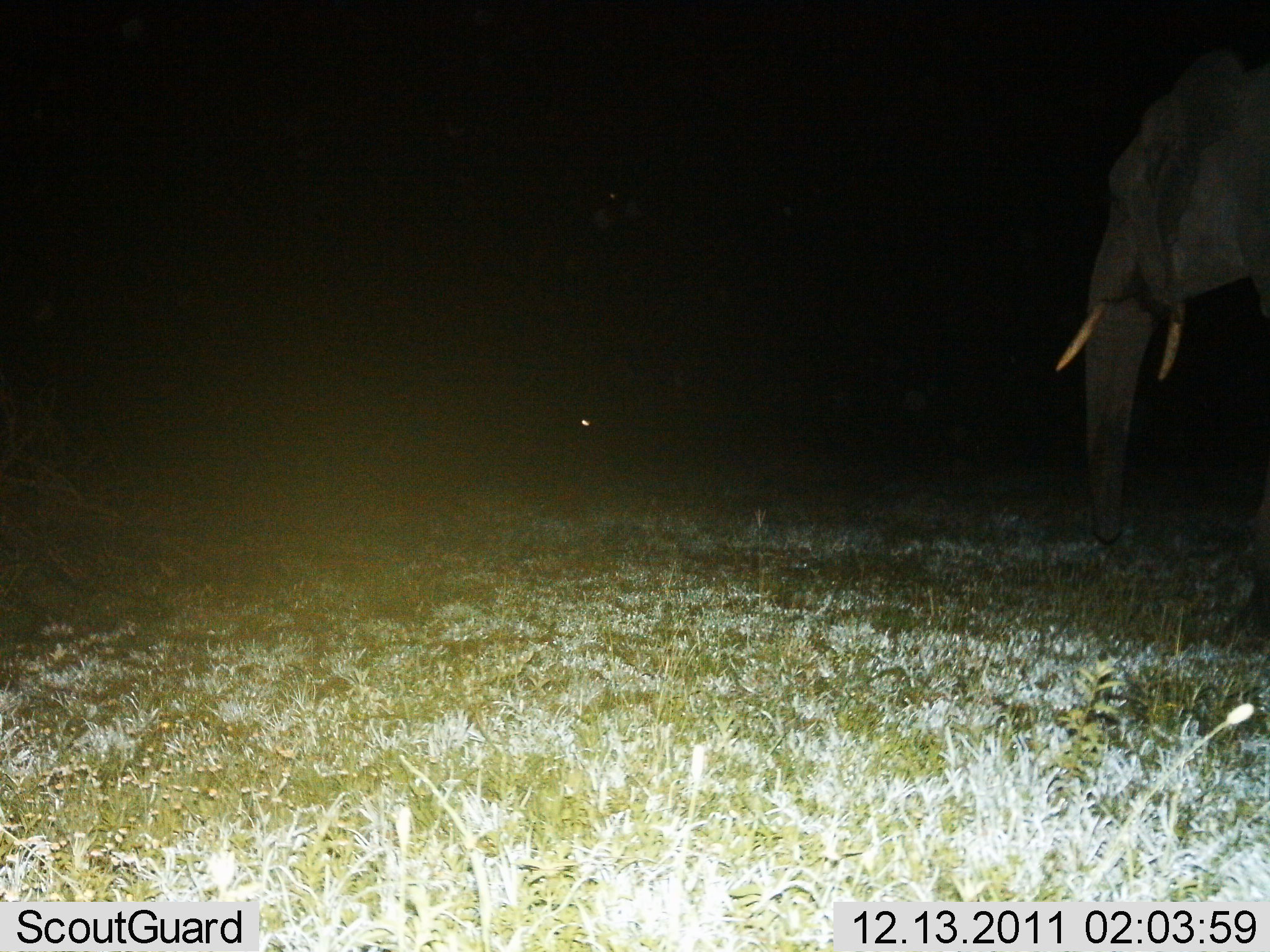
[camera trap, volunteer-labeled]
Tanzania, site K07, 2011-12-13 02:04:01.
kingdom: Animalia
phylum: Chordata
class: Mammalia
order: Proboscidea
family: Elephantidae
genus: Loxodonta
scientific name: Loxodonta africana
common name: african bush elephant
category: elephant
Elephant (african bush elephant) (Loxodonta africana), count 1. Behavior (volunteer vote fractions): standing 93%, resting 0%, moving 7%, interacting 0%. Young present (vote fraction): 0%. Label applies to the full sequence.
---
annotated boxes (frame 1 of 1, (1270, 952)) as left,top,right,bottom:
animal: 1057,40,1270,555